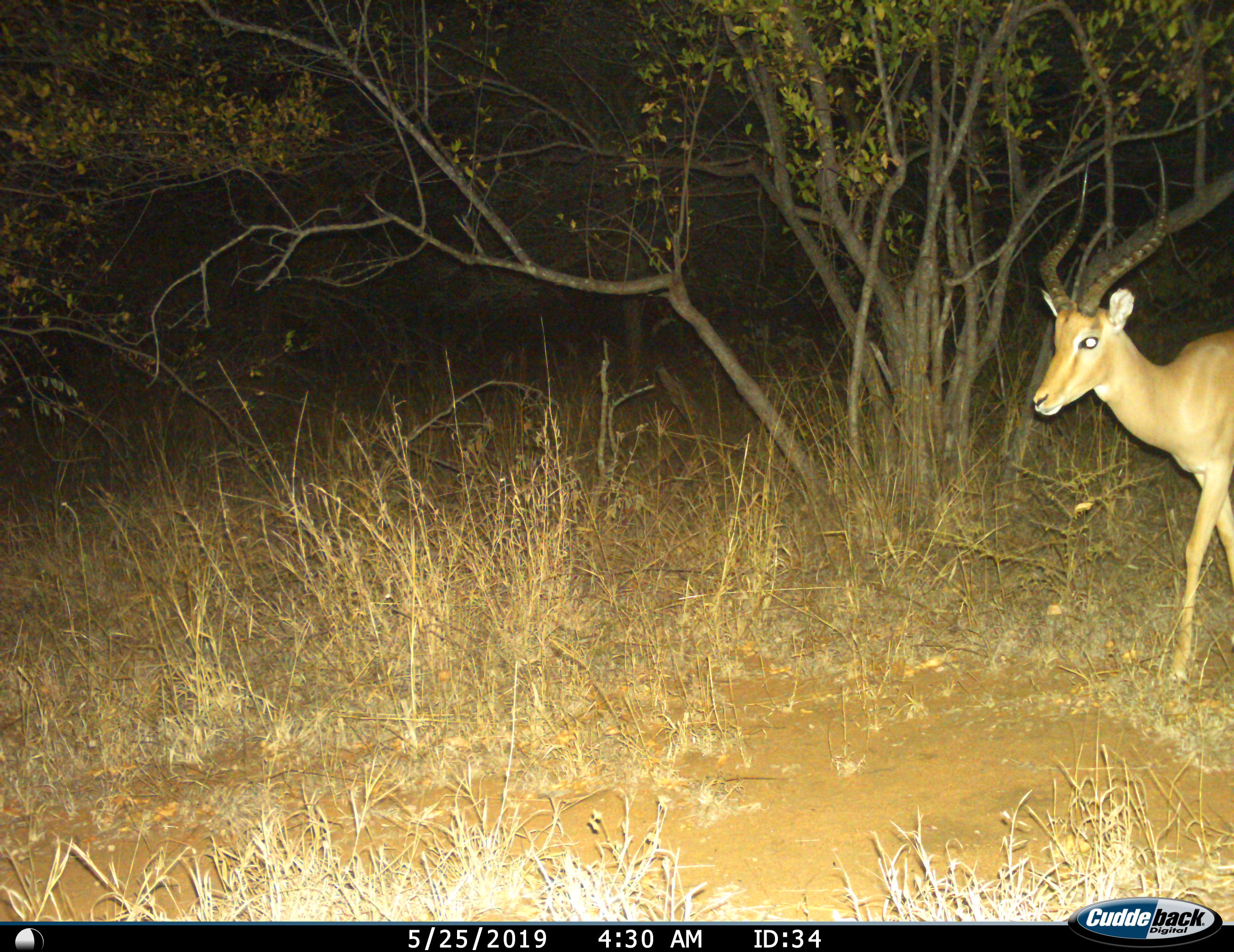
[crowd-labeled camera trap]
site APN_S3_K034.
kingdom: Animalia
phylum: Chordata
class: Mammalia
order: Artiodactyla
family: Bovidae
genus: Aepyceros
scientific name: Aepyceros melampus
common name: impala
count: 1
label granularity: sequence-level